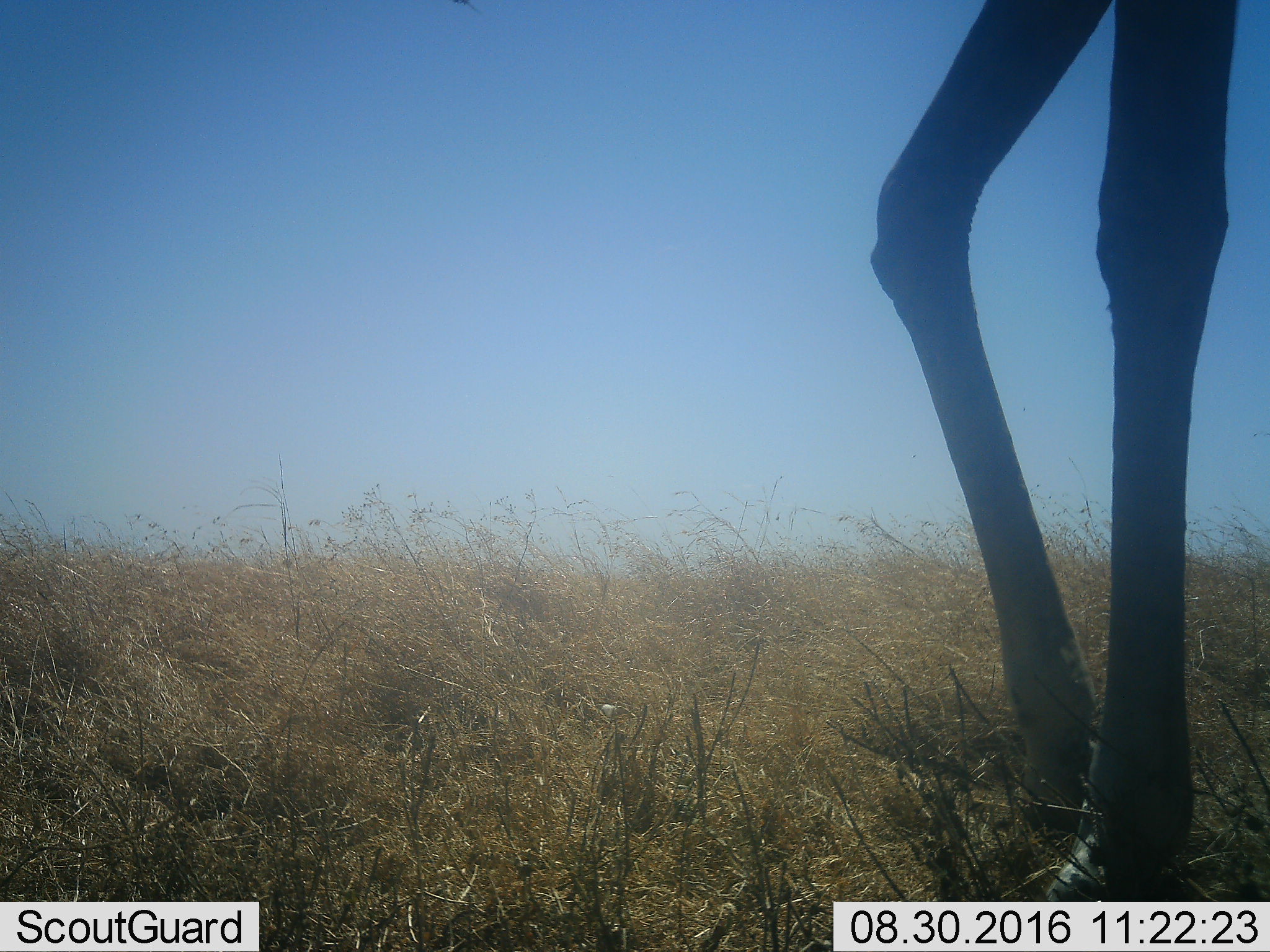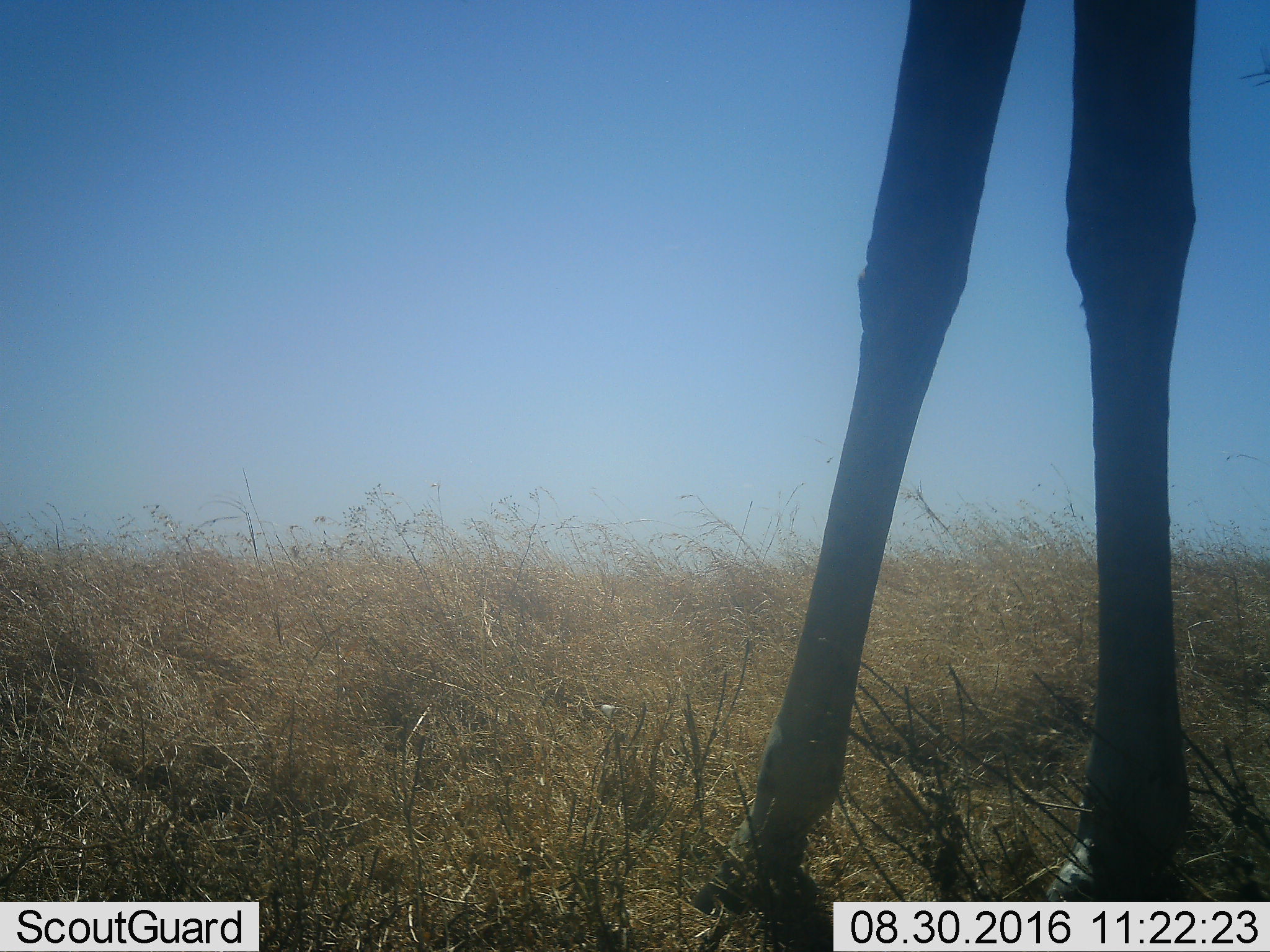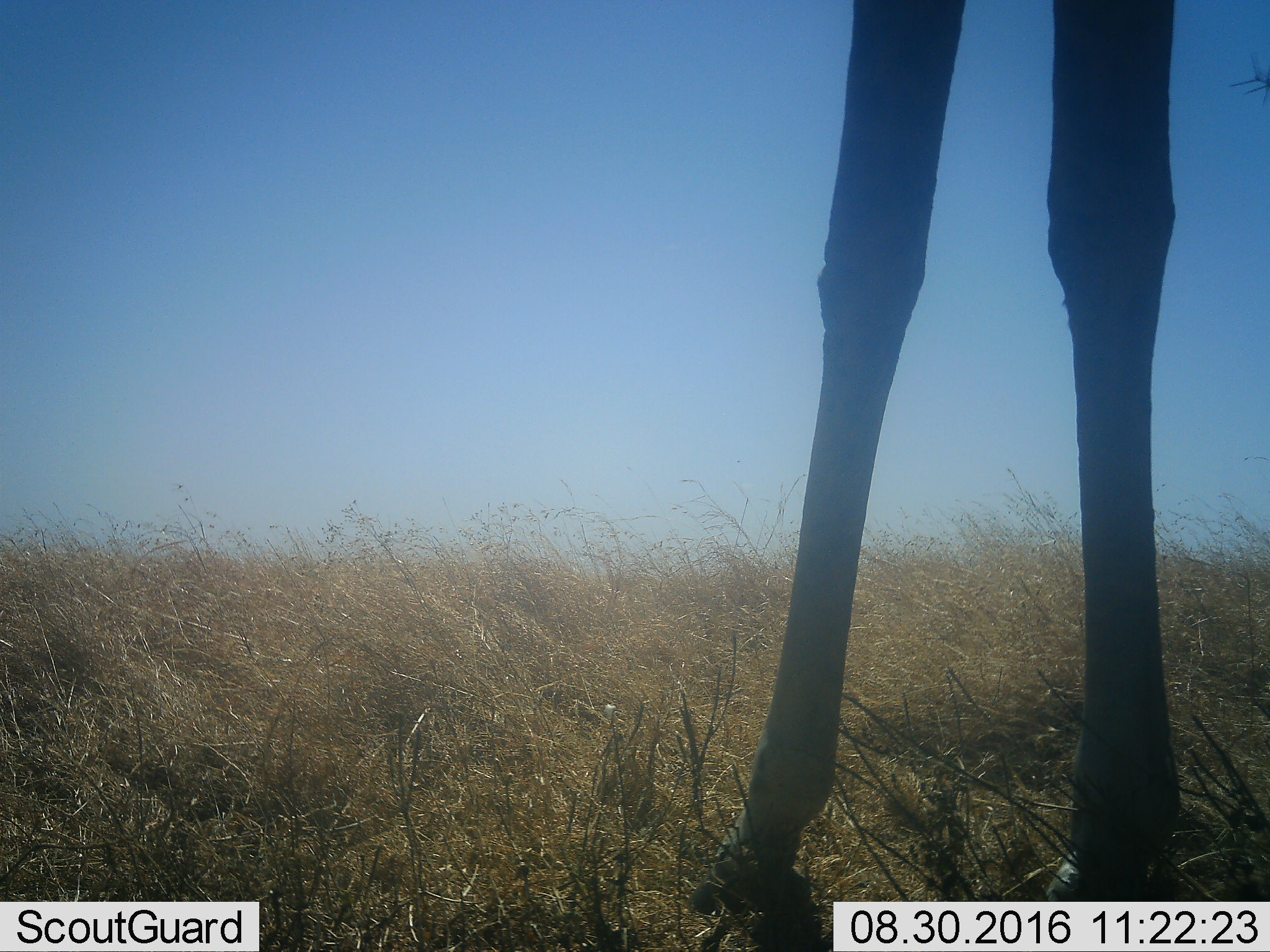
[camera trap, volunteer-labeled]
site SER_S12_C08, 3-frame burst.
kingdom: Animalia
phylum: Chordata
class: Mammalia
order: Artiodactyla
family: Giraffidae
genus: Giraffa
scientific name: Giraffa camelopardalis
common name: giraffe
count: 1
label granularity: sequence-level